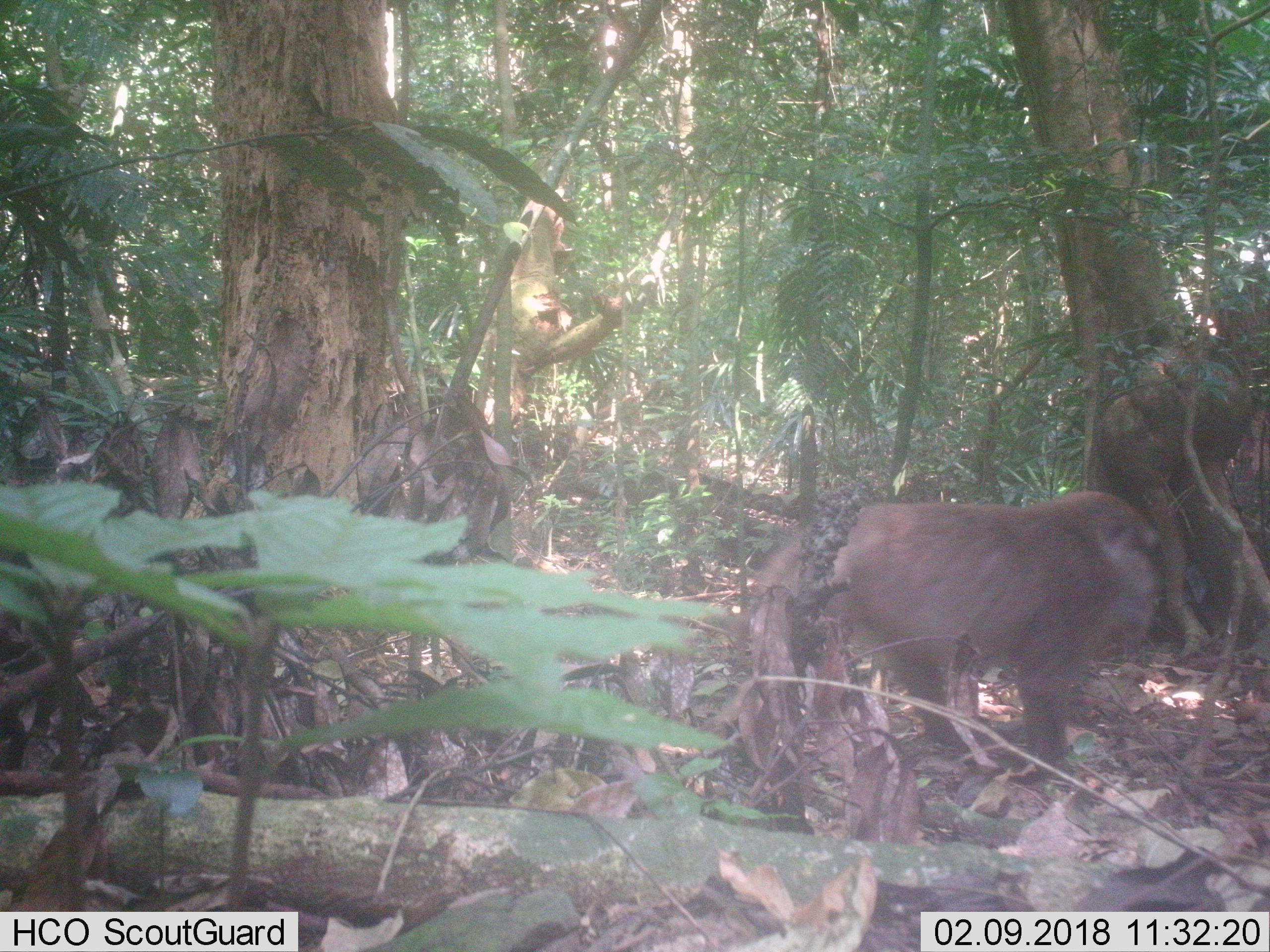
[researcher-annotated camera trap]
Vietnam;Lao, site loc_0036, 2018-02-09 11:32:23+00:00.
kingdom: Animalia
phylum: Chordata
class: Mammalia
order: Primates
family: Cercopithecidae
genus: Macaca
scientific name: Macaca arctoides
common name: stump-tailed macaque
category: stump tailed macaque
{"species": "stump tailed macaque (stump-tailed macaque) (Macaca arctoides)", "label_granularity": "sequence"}